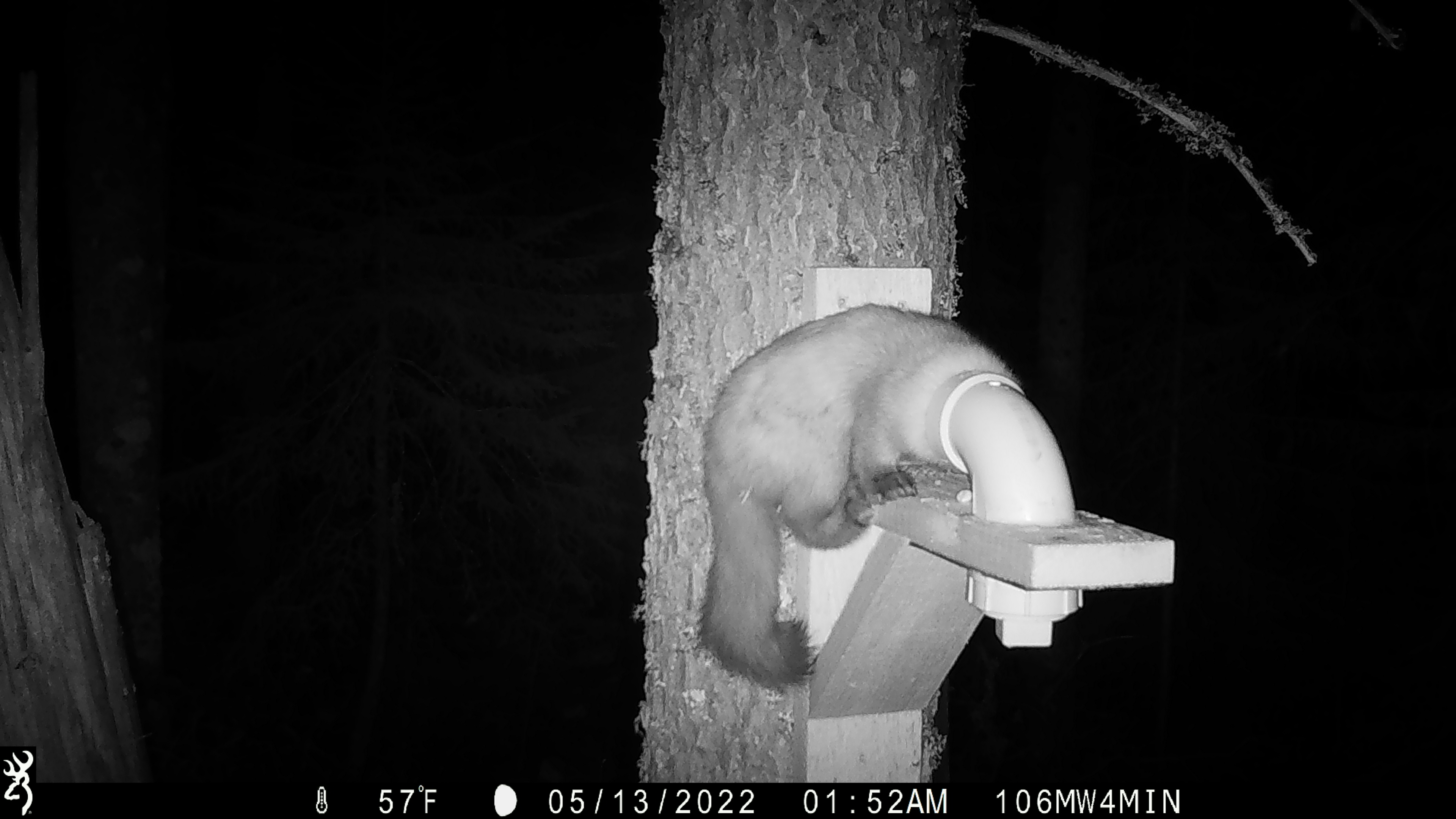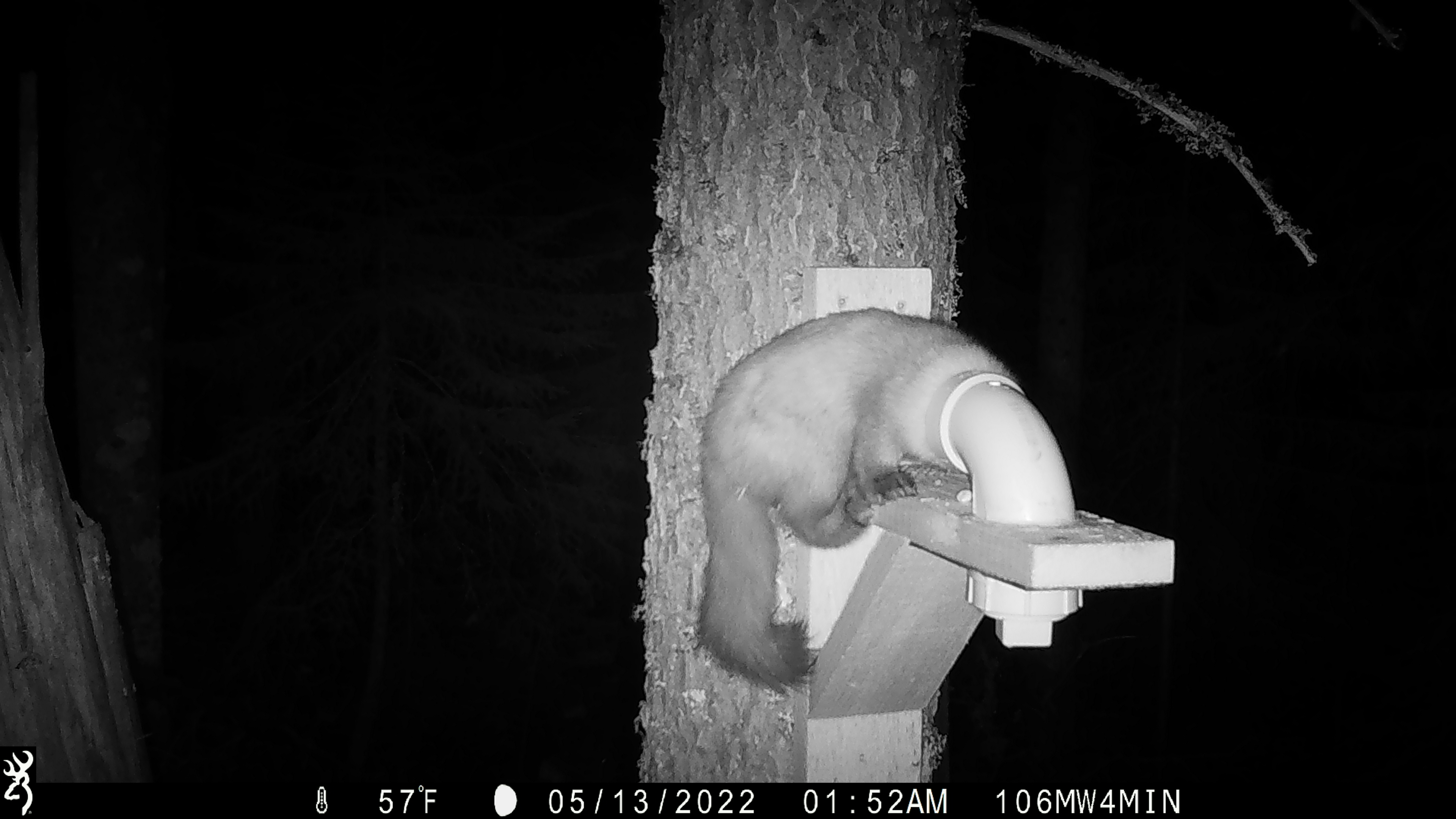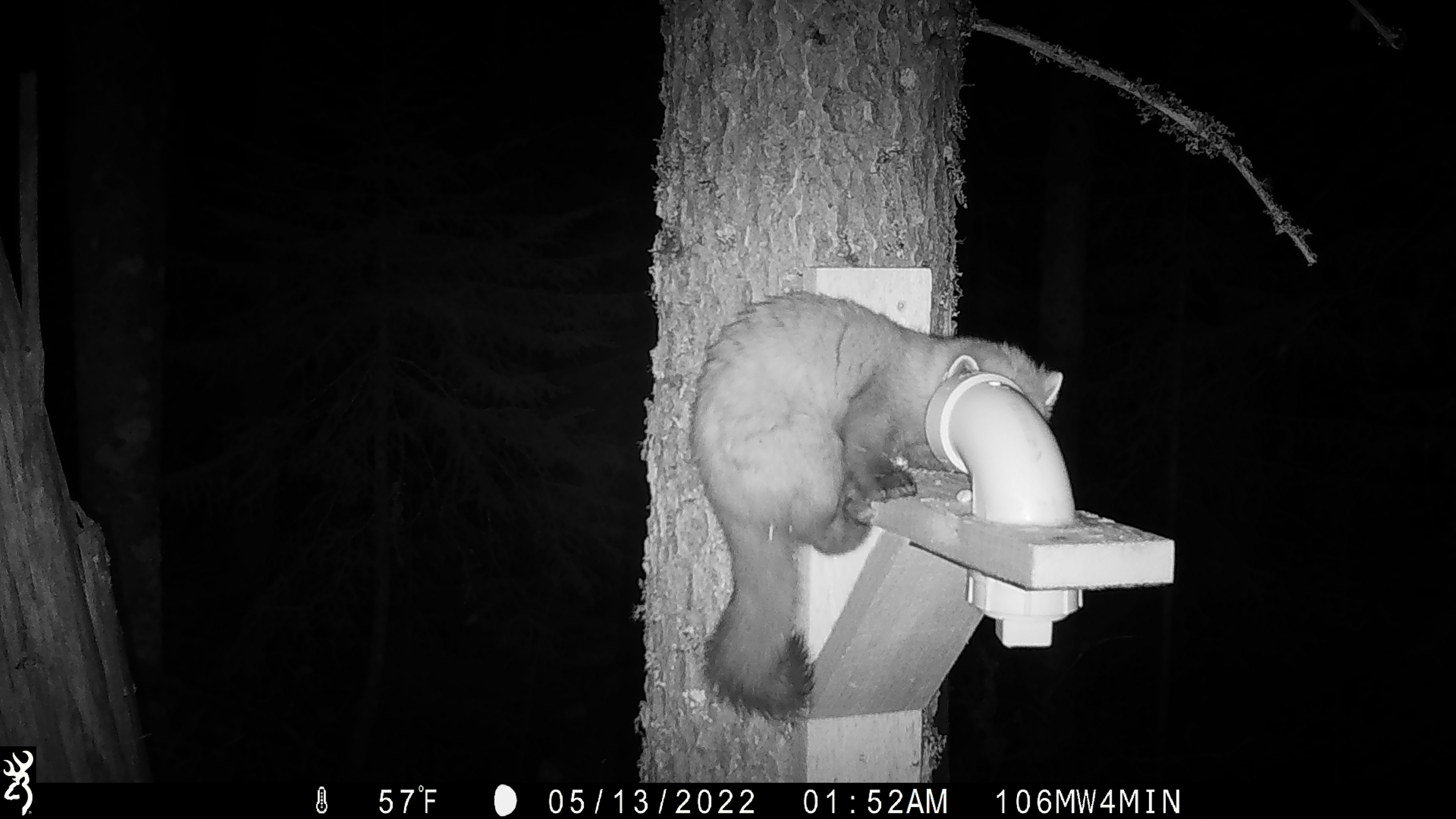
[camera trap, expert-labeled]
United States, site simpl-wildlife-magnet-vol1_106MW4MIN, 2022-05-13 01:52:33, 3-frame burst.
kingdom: Animalia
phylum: Chordata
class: Mammalia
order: Carnivora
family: Mustelidae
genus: Martes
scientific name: Martes americana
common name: american marten